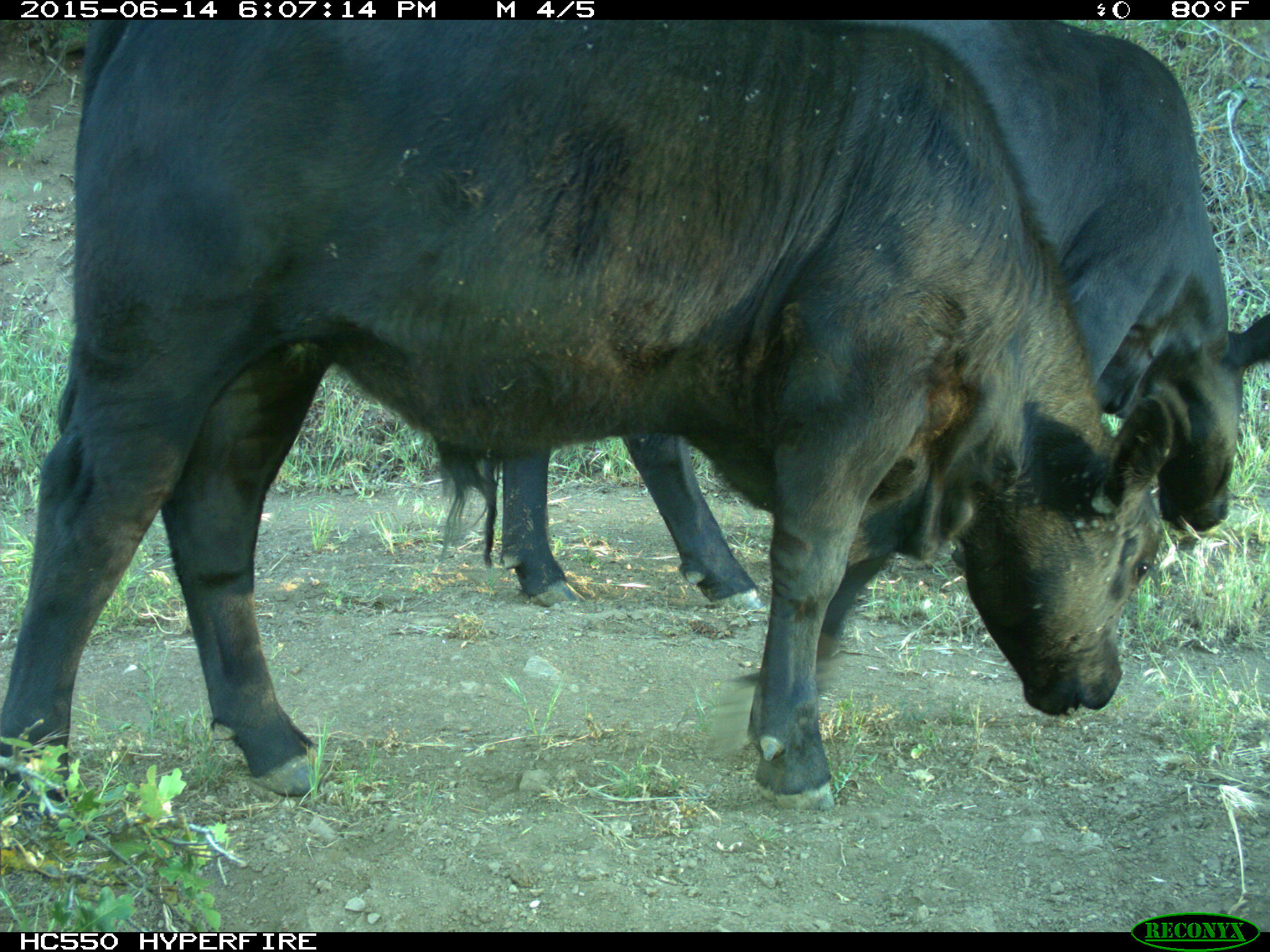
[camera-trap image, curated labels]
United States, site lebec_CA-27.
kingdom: Animalia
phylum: Chordata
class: Mammalia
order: Artiodactyla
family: Bovidae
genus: Bos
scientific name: Bos taurus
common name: domestic cow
Bos taurus (domestic cow).